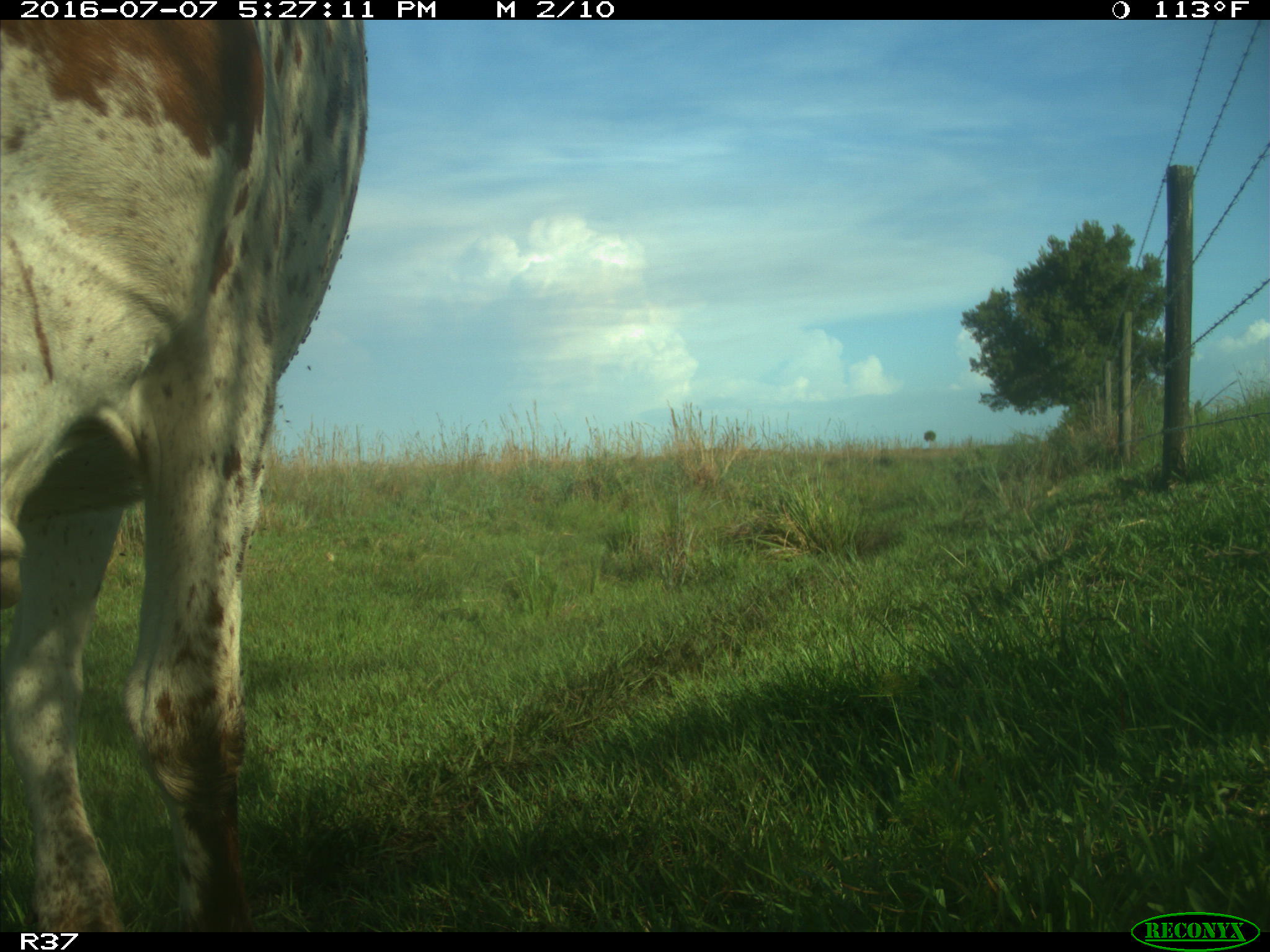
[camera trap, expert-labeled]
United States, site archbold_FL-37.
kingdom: Animalia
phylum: Chordata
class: Mammalia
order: Artiodactyla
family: Bovidae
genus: Bos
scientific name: Bos taurus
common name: domestic cow